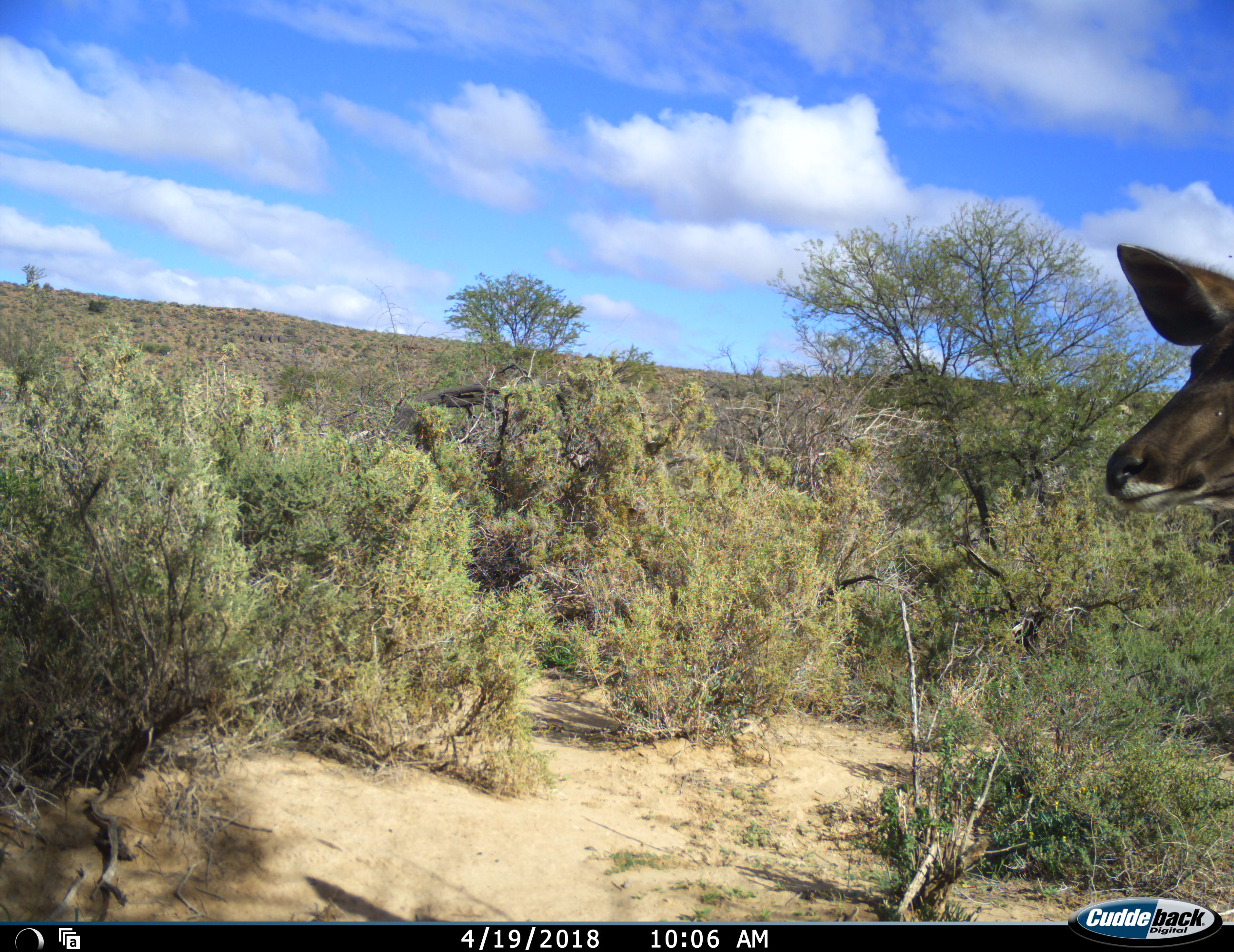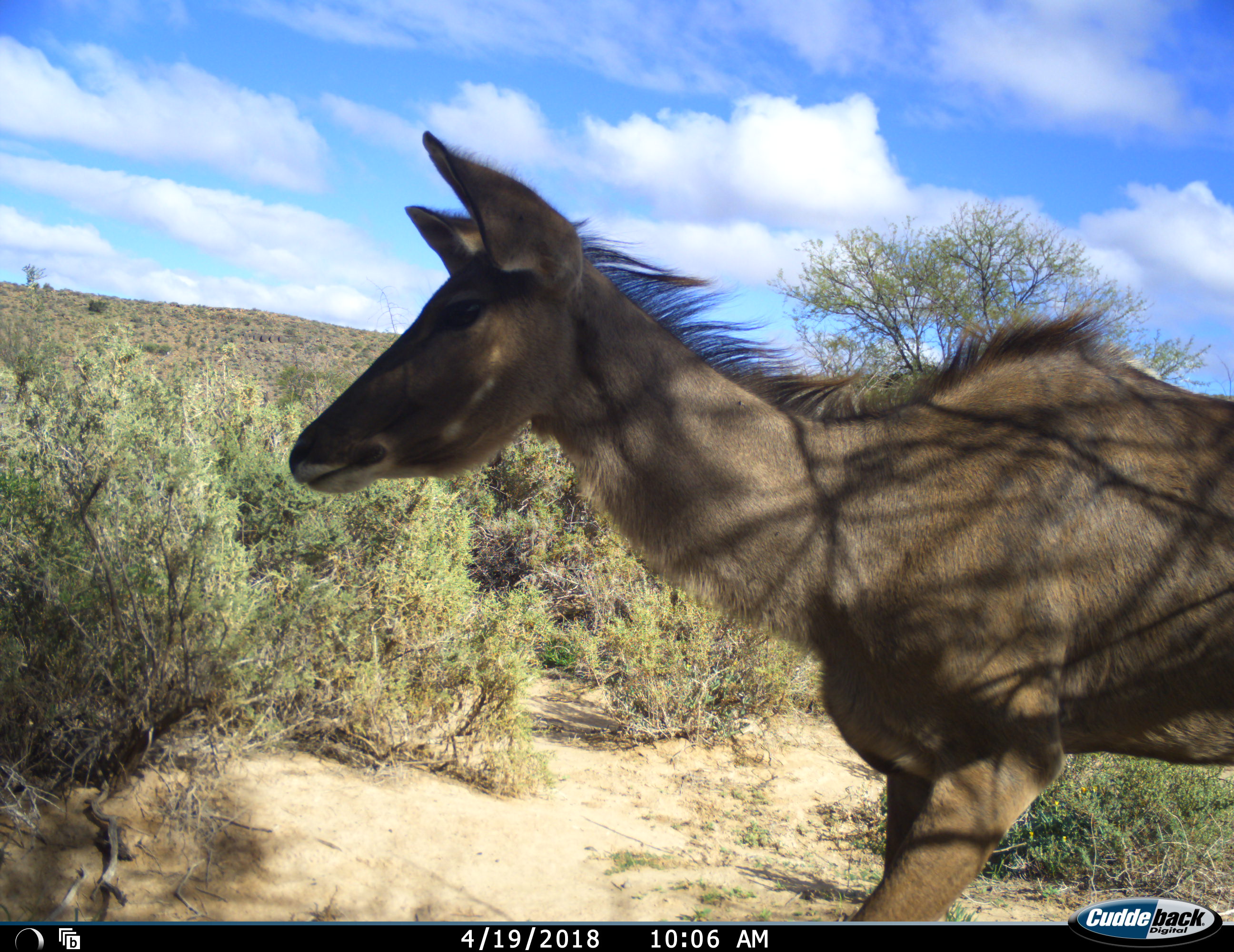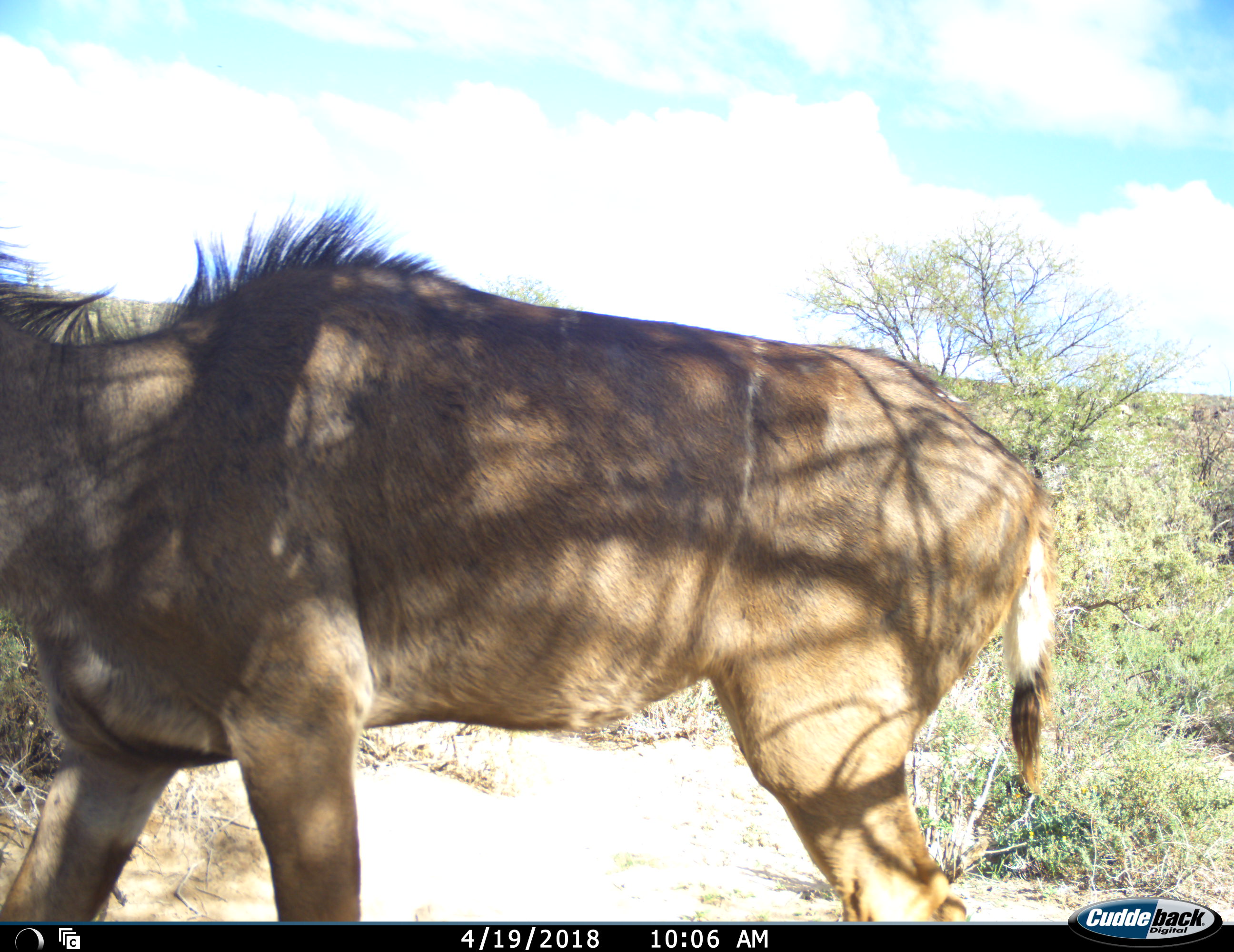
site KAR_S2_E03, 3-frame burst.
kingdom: Animalia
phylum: Chordata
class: Mammalia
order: Artiodactyla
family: Bovidae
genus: Tragelaphus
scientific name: Tragelaphus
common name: kudu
Kudu (Tragelaphus), count 1. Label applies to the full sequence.